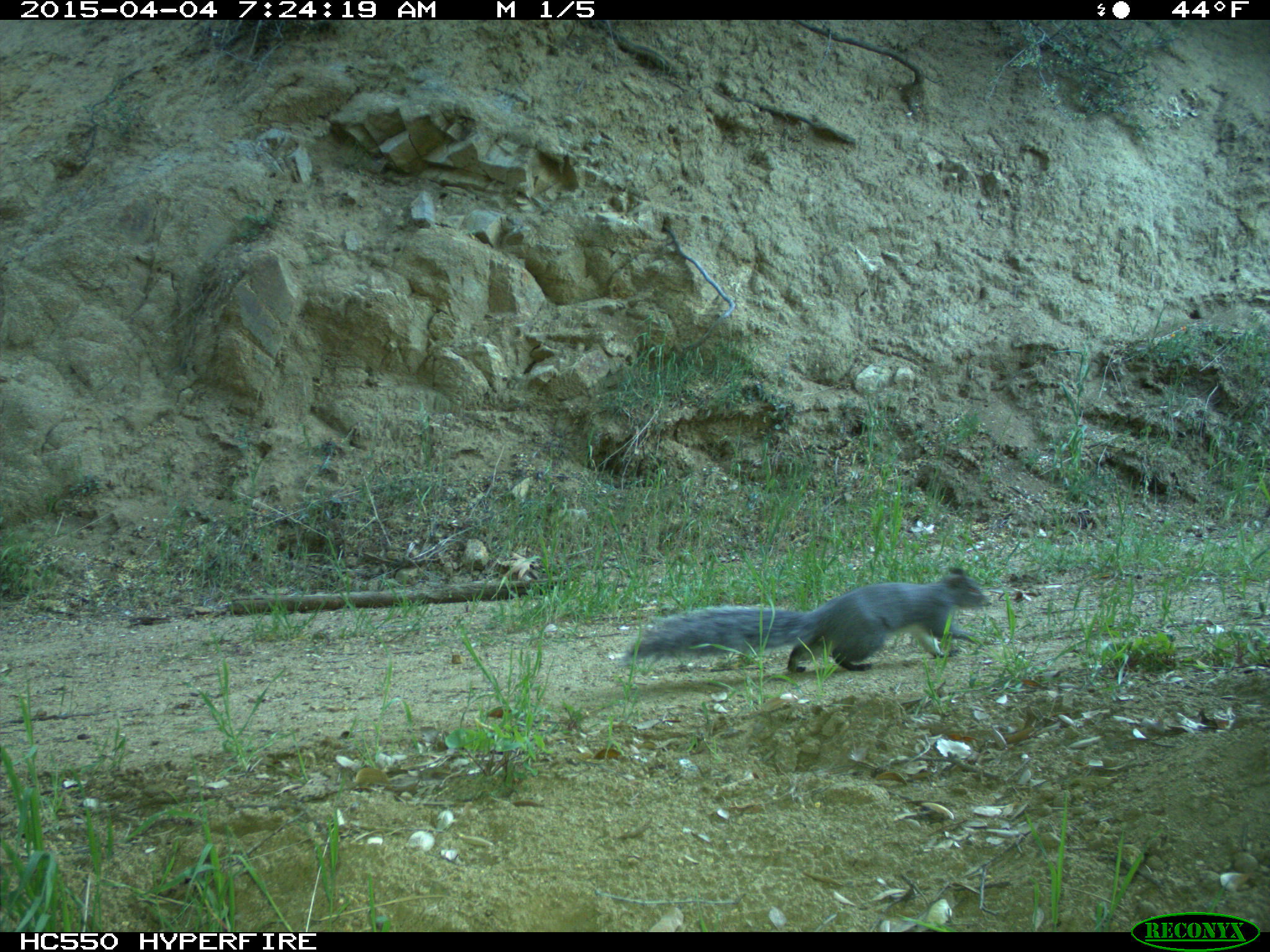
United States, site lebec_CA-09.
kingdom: Animalia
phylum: Chordata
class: Mammalia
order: Rodentia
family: Sciuridae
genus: Sciurus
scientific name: Sciurus carolinensis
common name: eastern gray squirrel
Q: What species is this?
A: Sciurus carolinensis (eastern gray squirrel).